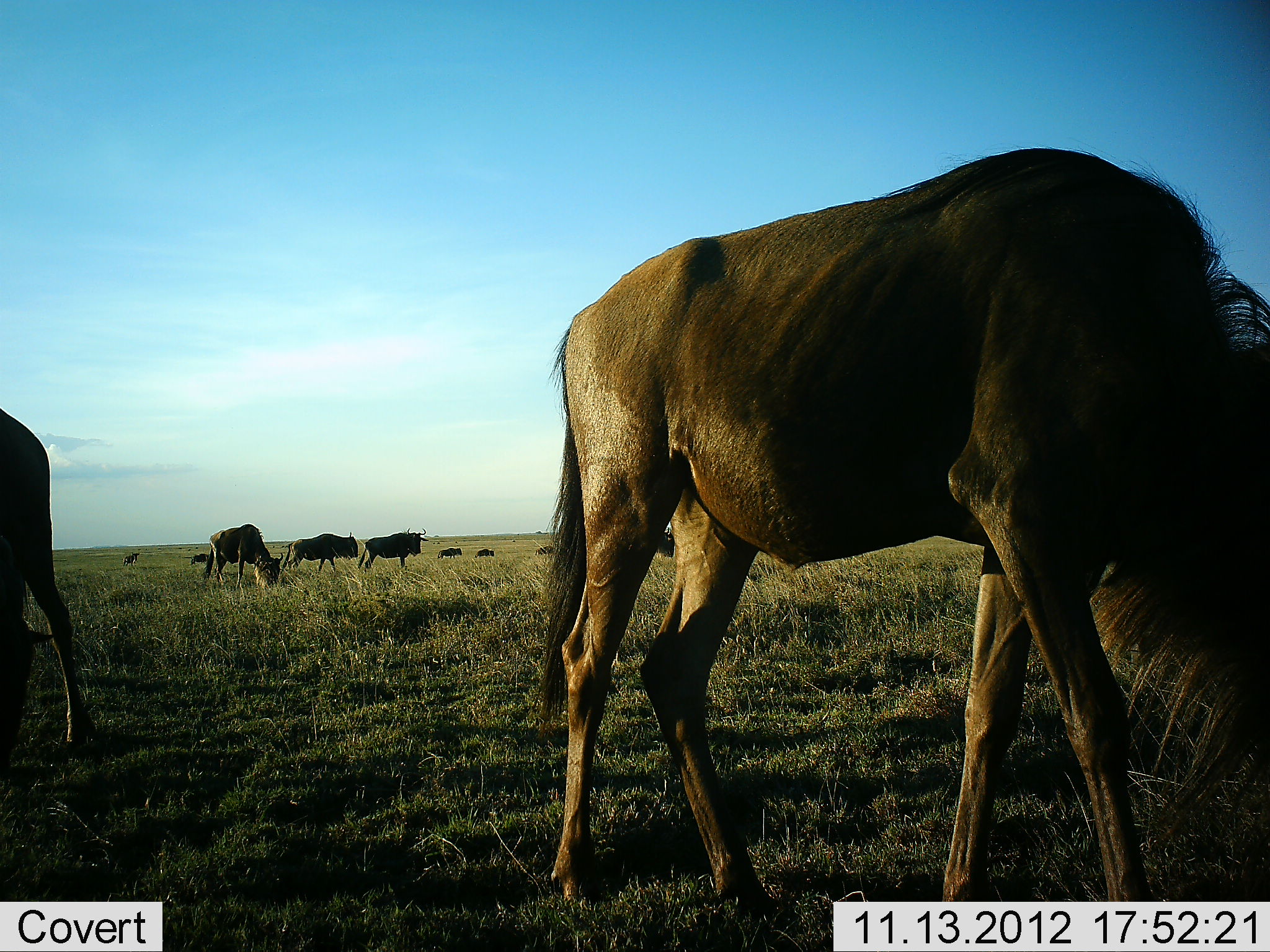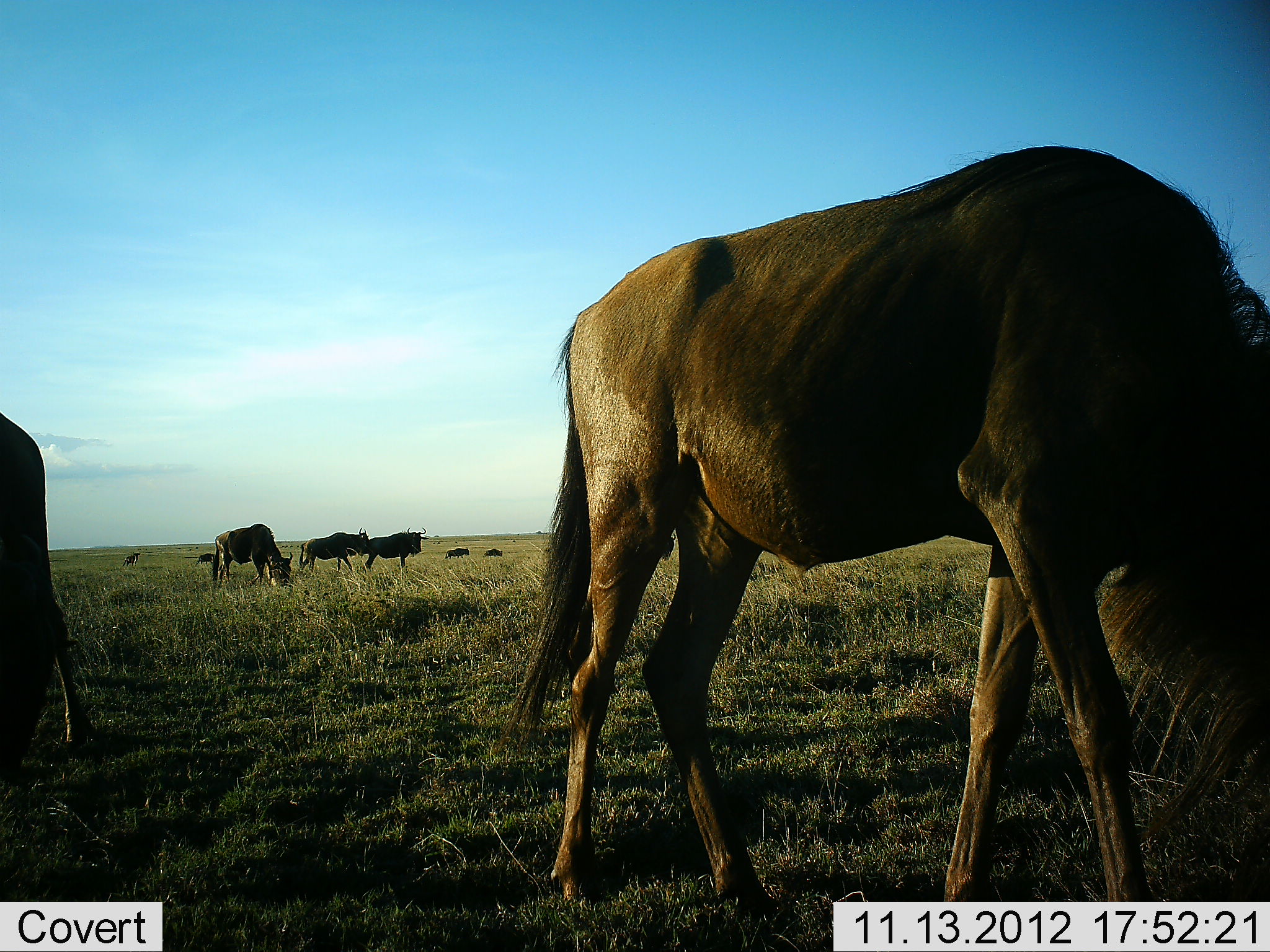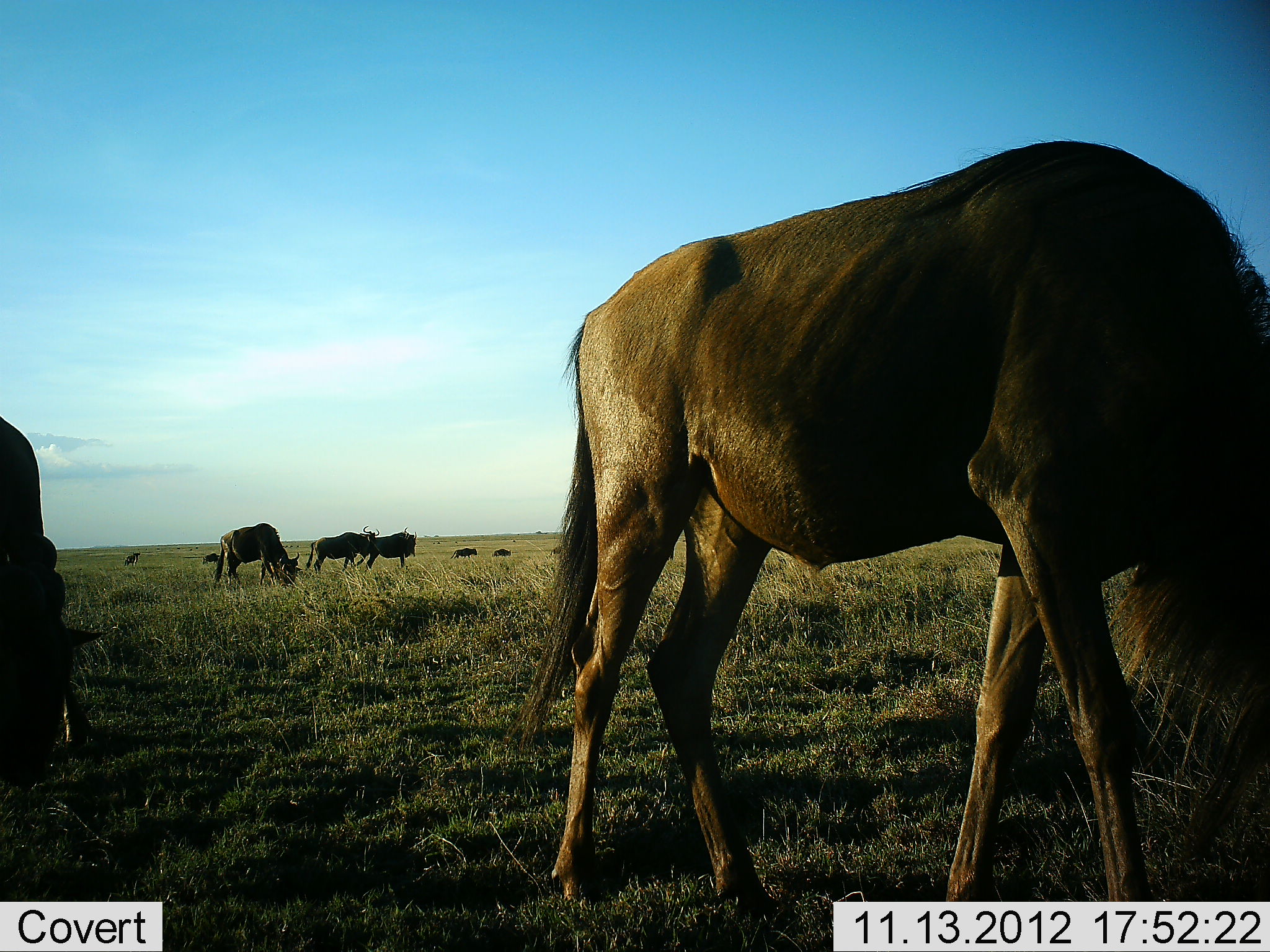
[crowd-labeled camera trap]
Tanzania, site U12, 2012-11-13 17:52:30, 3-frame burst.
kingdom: Animalia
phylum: Chordata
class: Mammalia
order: Artiodactyla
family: Bovidae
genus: Connochaetes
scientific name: Connochaetes taurinus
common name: blue wildebeest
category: wildebeest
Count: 9.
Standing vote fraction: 50%.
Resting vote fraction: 0%.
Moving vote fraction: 30%.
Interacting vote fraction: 0%.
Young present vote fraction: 0%.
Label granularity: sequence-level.